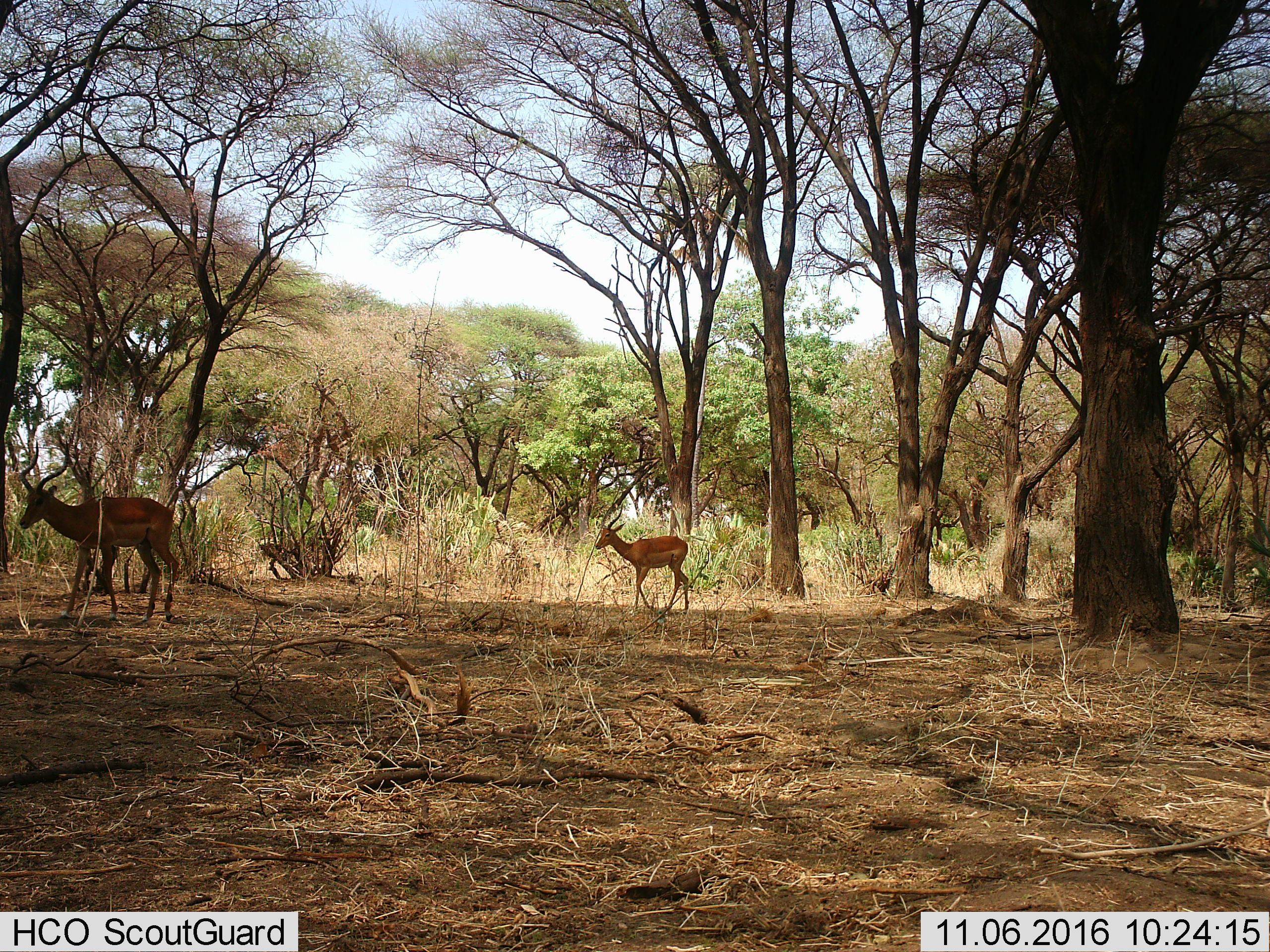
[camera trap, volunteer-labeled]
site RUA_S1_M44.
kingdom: Animalia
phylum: Chordata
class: Mammalia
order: Artiodactyla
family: Bovidae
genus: Aepyceros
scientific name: Aepyceros melampus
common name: impala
Impala (Aepyceros melampus), count 2. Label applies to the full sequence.